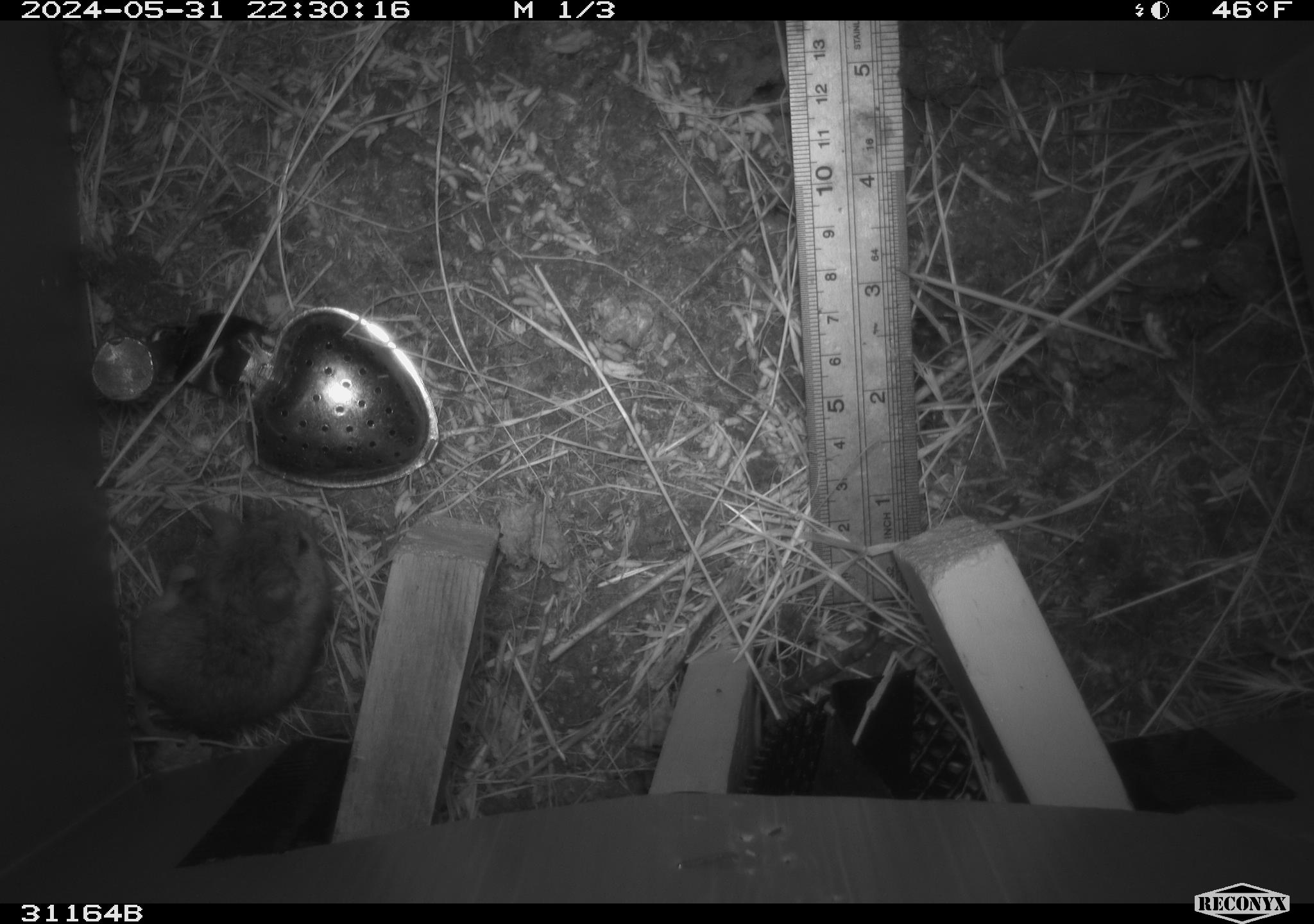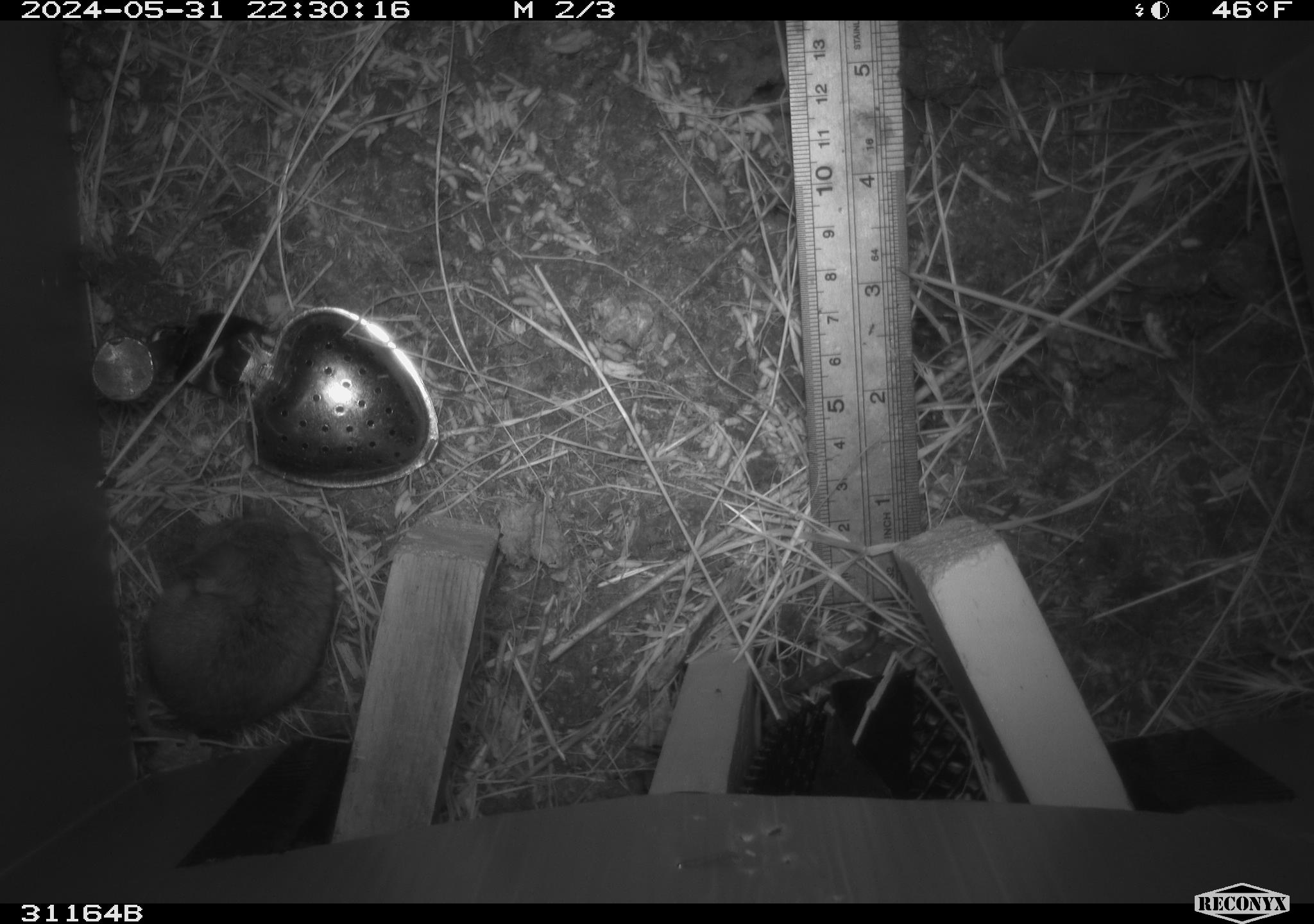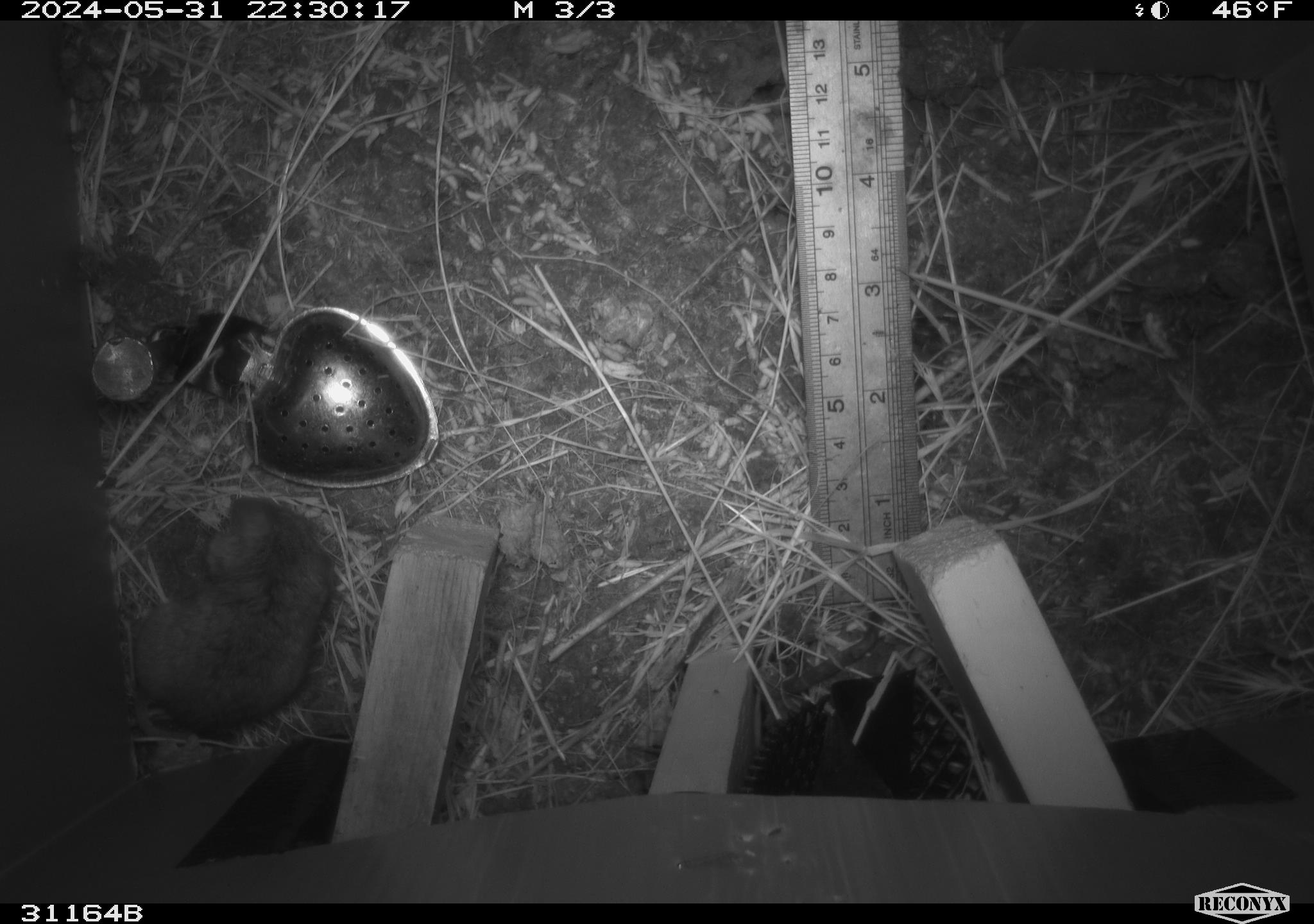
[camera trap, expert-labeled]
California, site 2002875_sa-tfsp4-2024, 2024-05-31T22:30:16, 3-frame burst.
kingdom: Animalia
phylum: Chordata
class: Mammalia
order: Rodentia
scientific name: Rodentia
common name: mouse species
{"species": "mouse species (Rodentia)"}